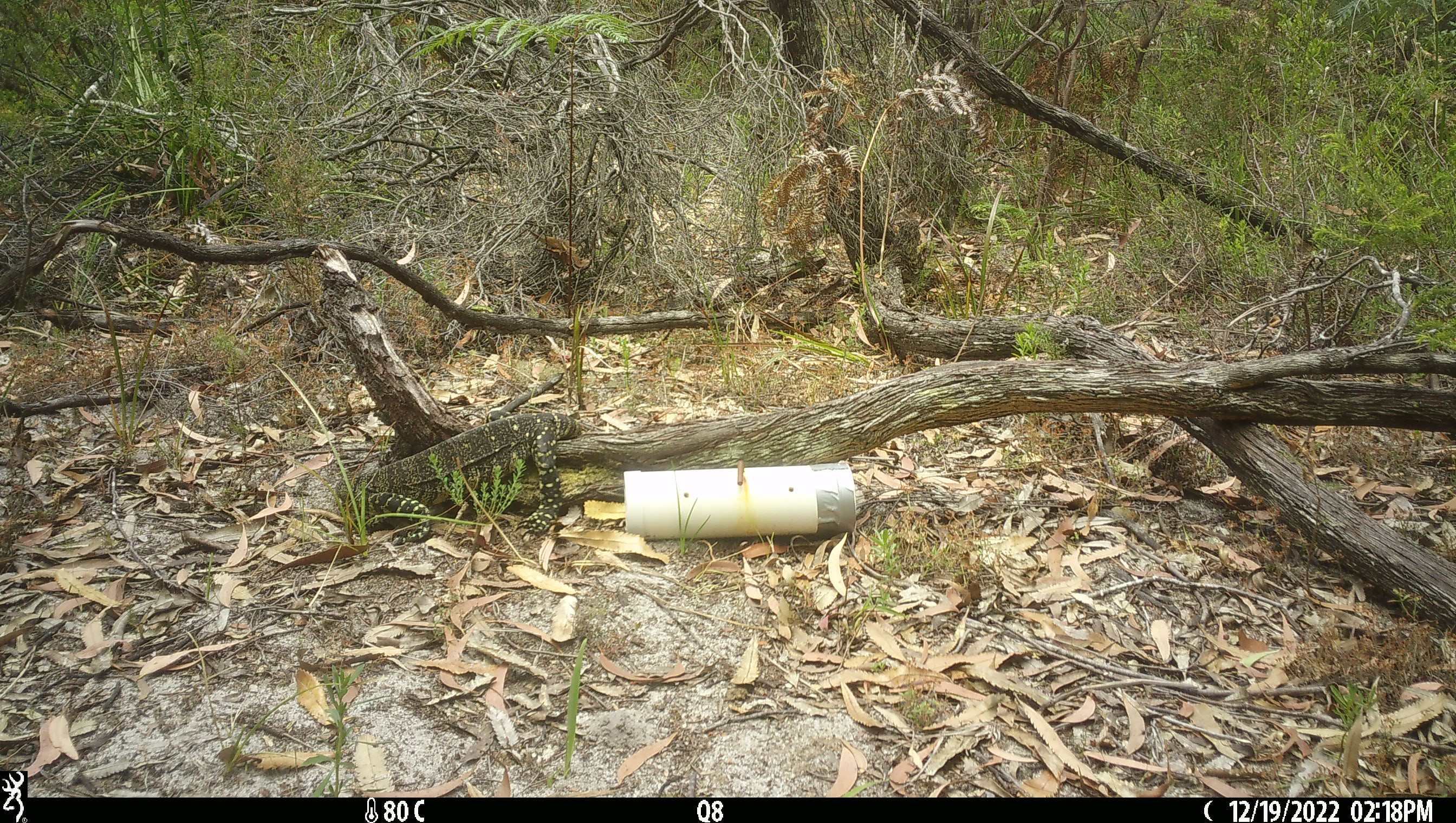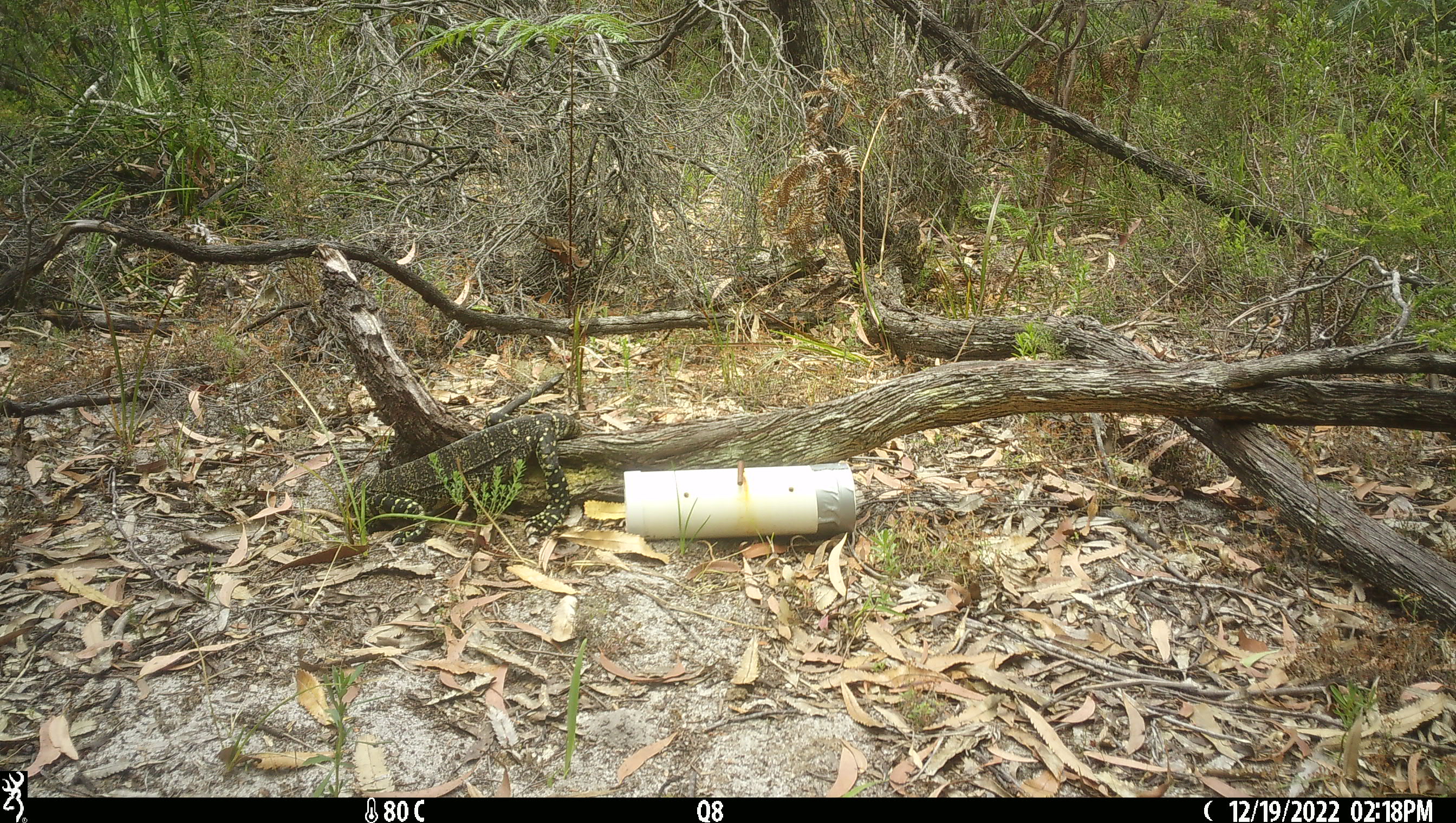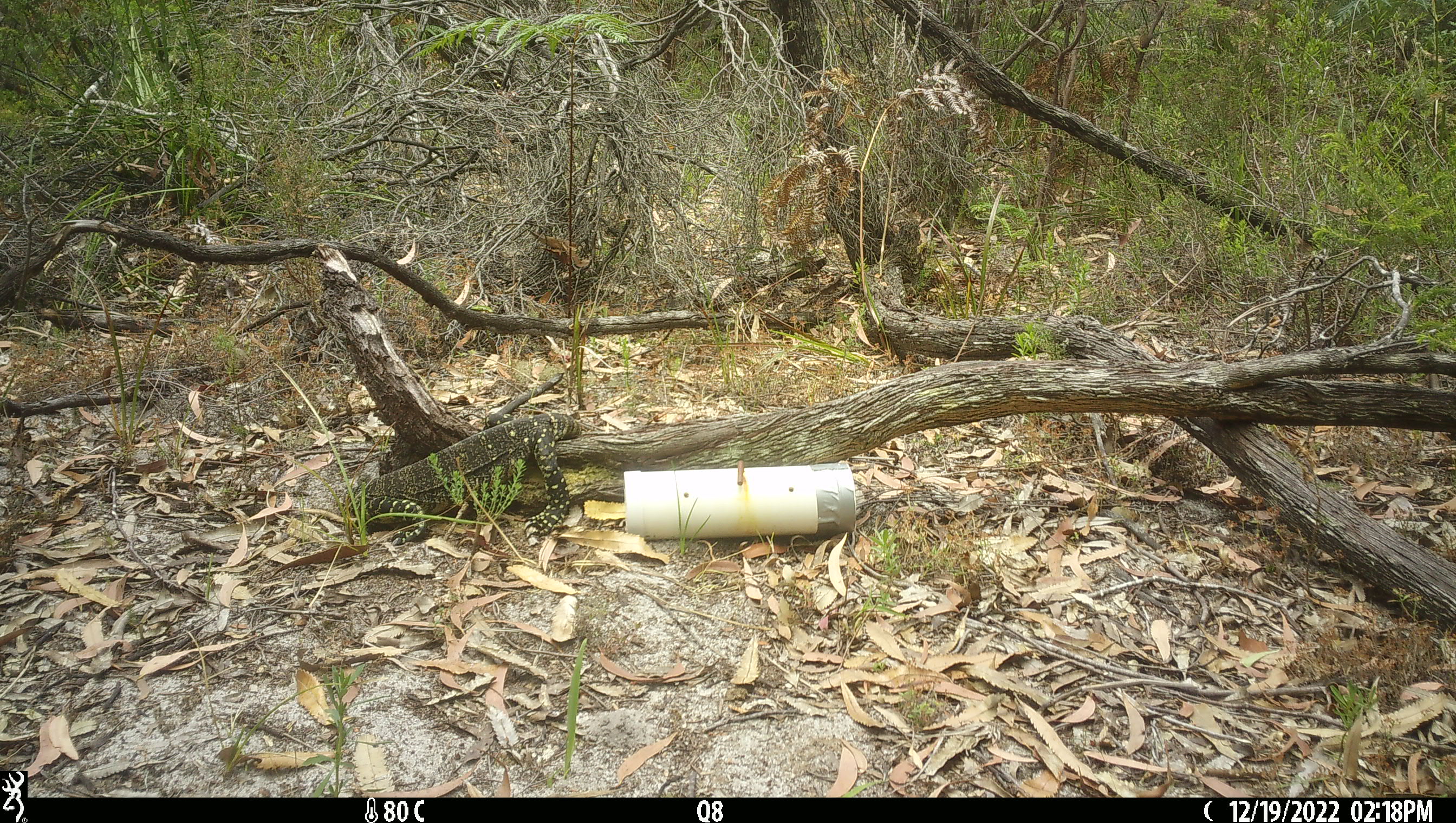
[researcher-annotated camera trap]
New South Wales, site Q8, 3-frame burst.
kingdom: Animalia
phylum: Chordata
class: Reptilia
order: Squamata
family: Varanidae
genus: Varanus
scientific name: Varanus varius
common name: lace monitor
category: goanna